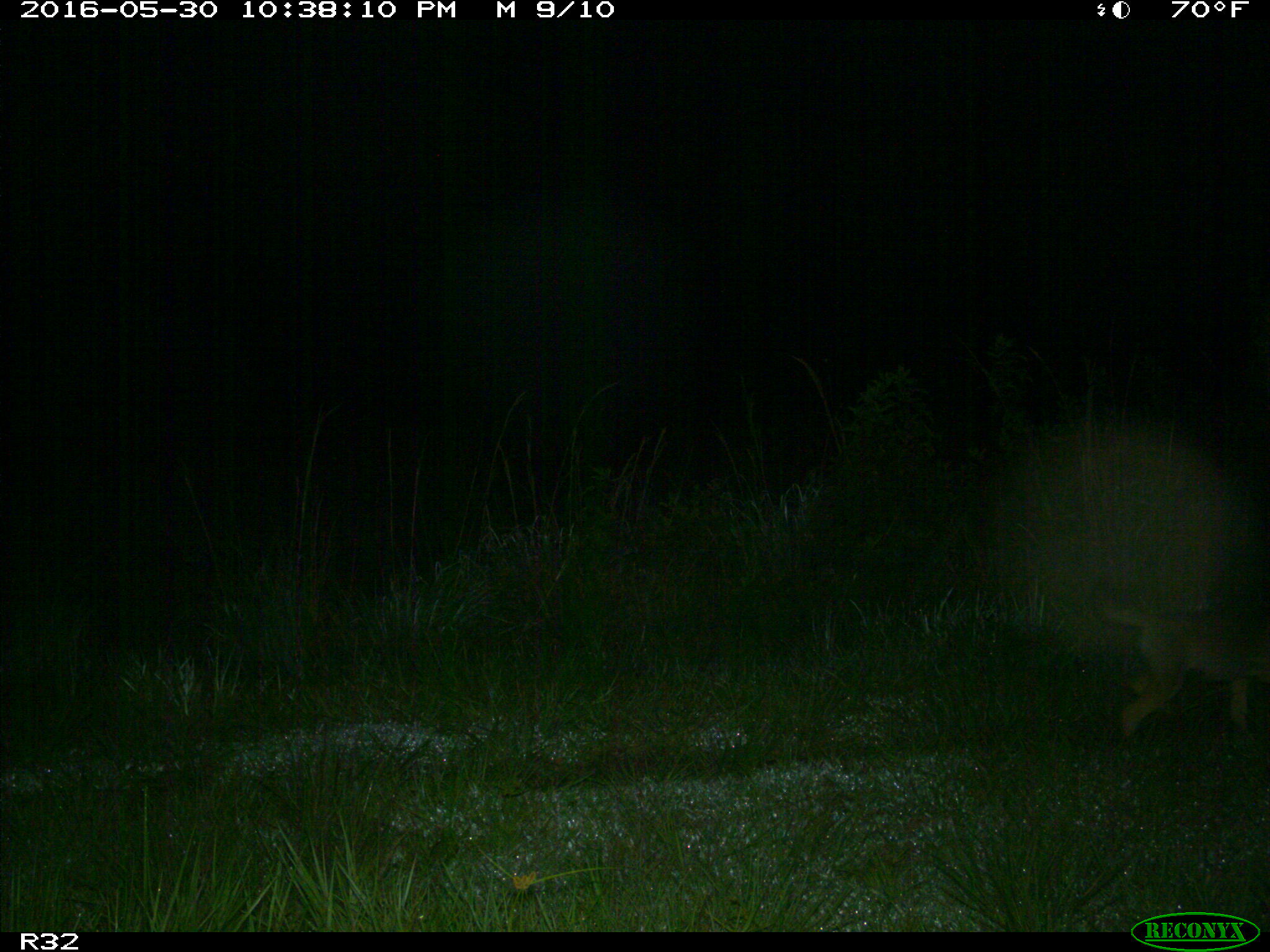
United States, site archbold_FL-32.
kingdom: Animalia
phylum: Chordata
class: Mammalia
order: Carnivora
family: Canidae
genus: Canis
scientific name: Canis latrans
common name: coyote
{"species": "Canis latrans (coyote)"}